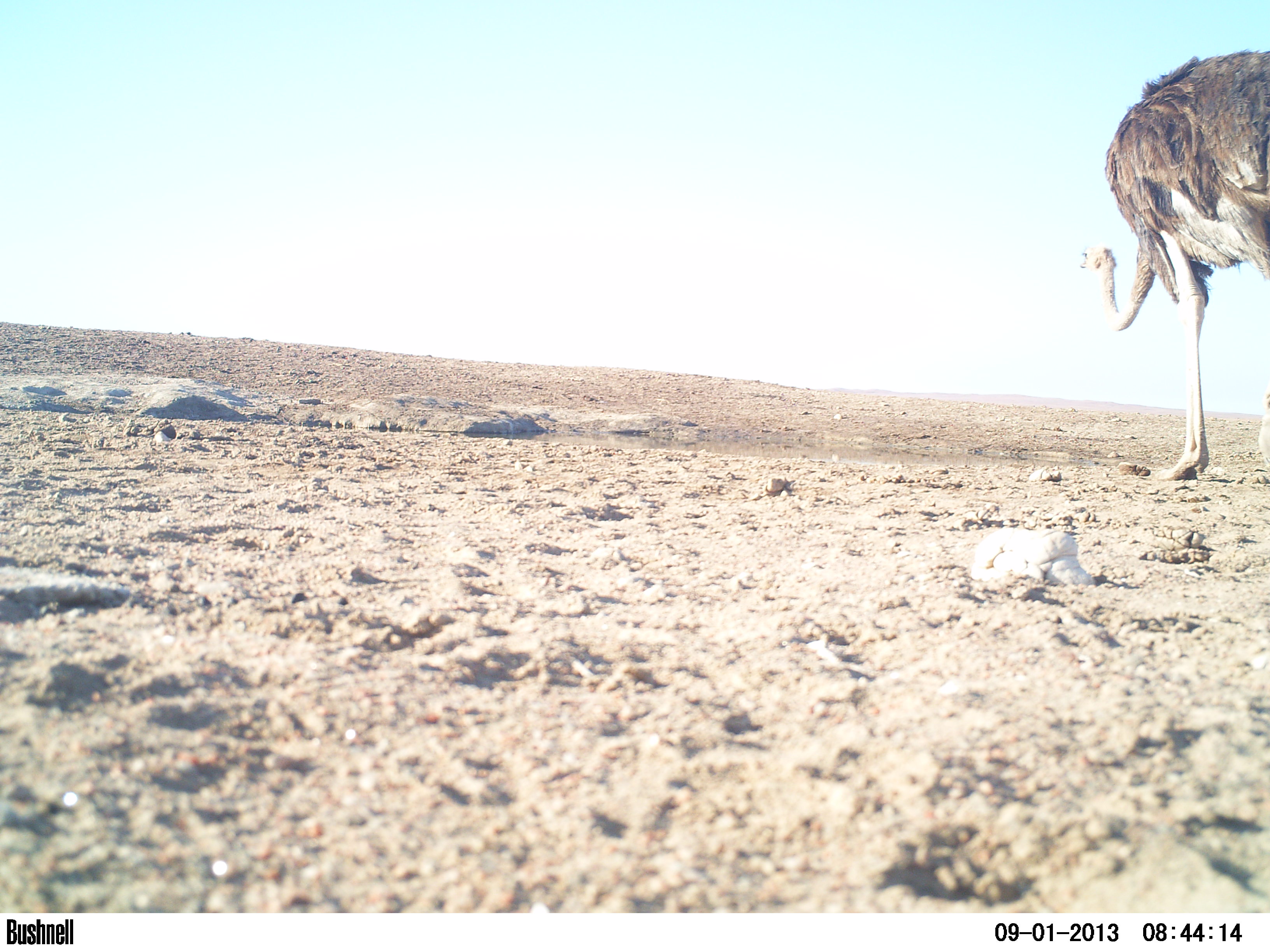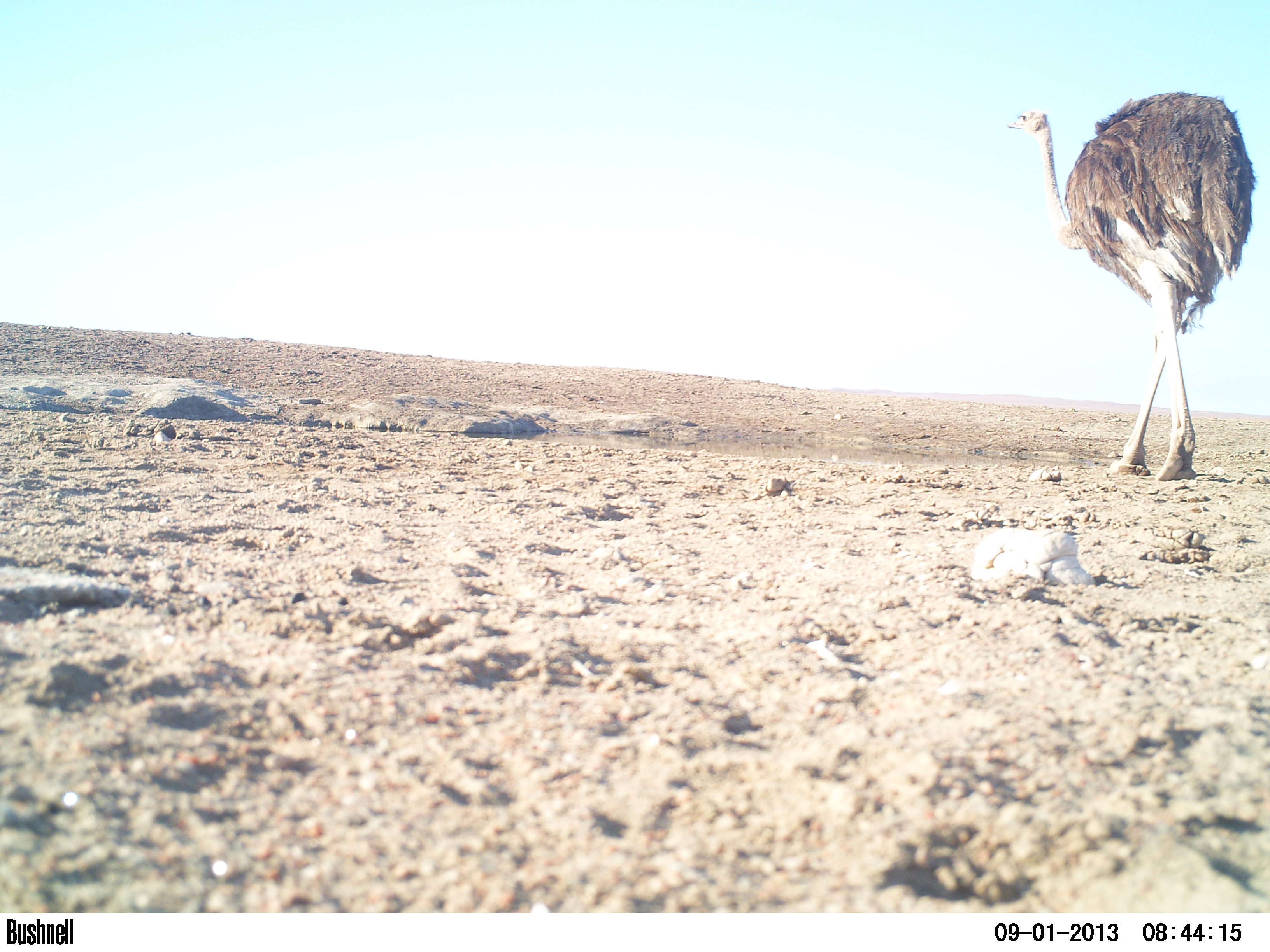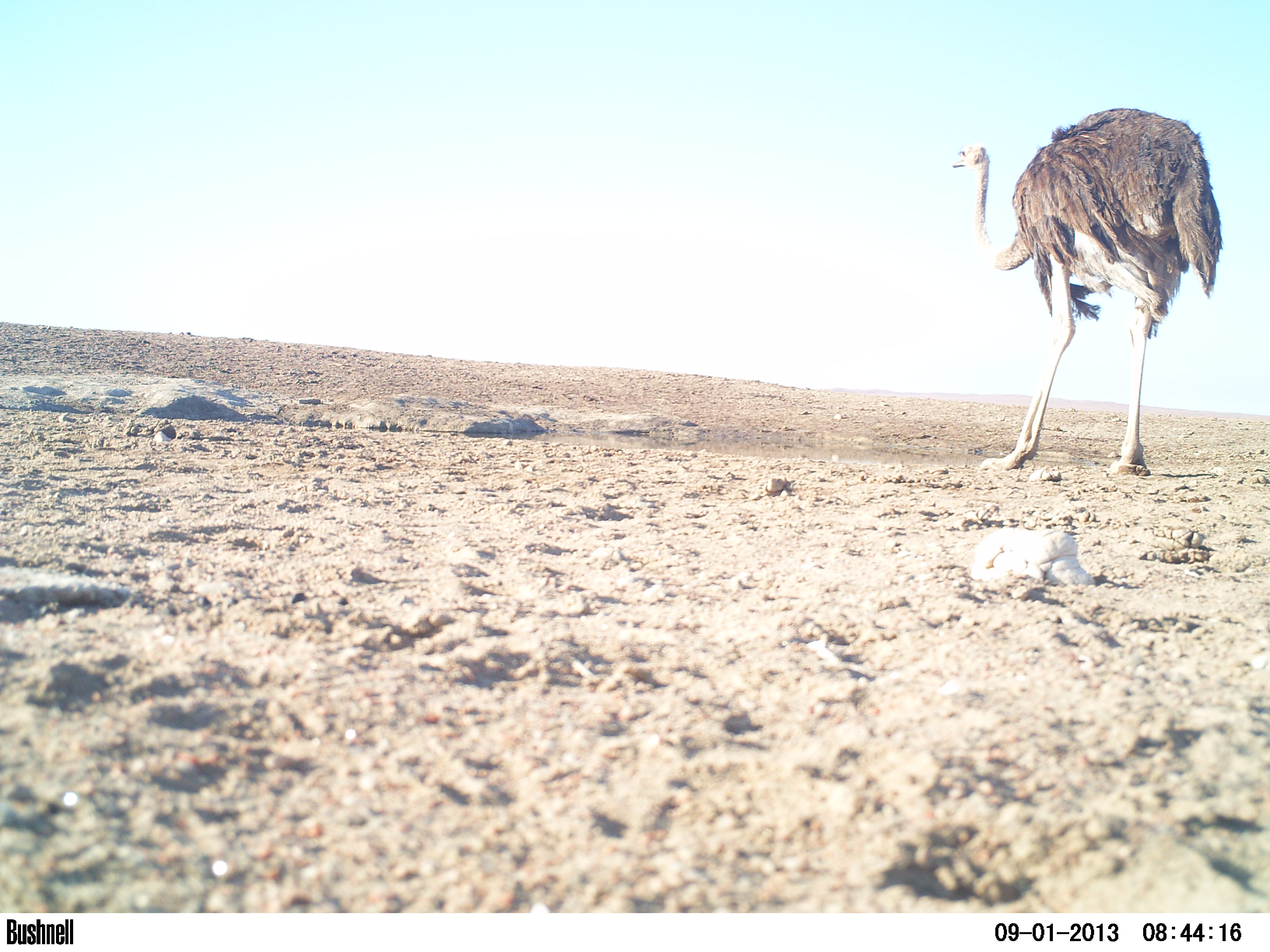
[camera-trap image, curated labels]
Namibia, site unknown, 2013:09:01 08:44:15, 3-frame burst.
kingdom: Animalia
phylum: Chordata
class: Aves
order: Struthioniformes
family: Struthionidae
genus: Struthio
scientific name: Struthio camelus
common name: common ostrich